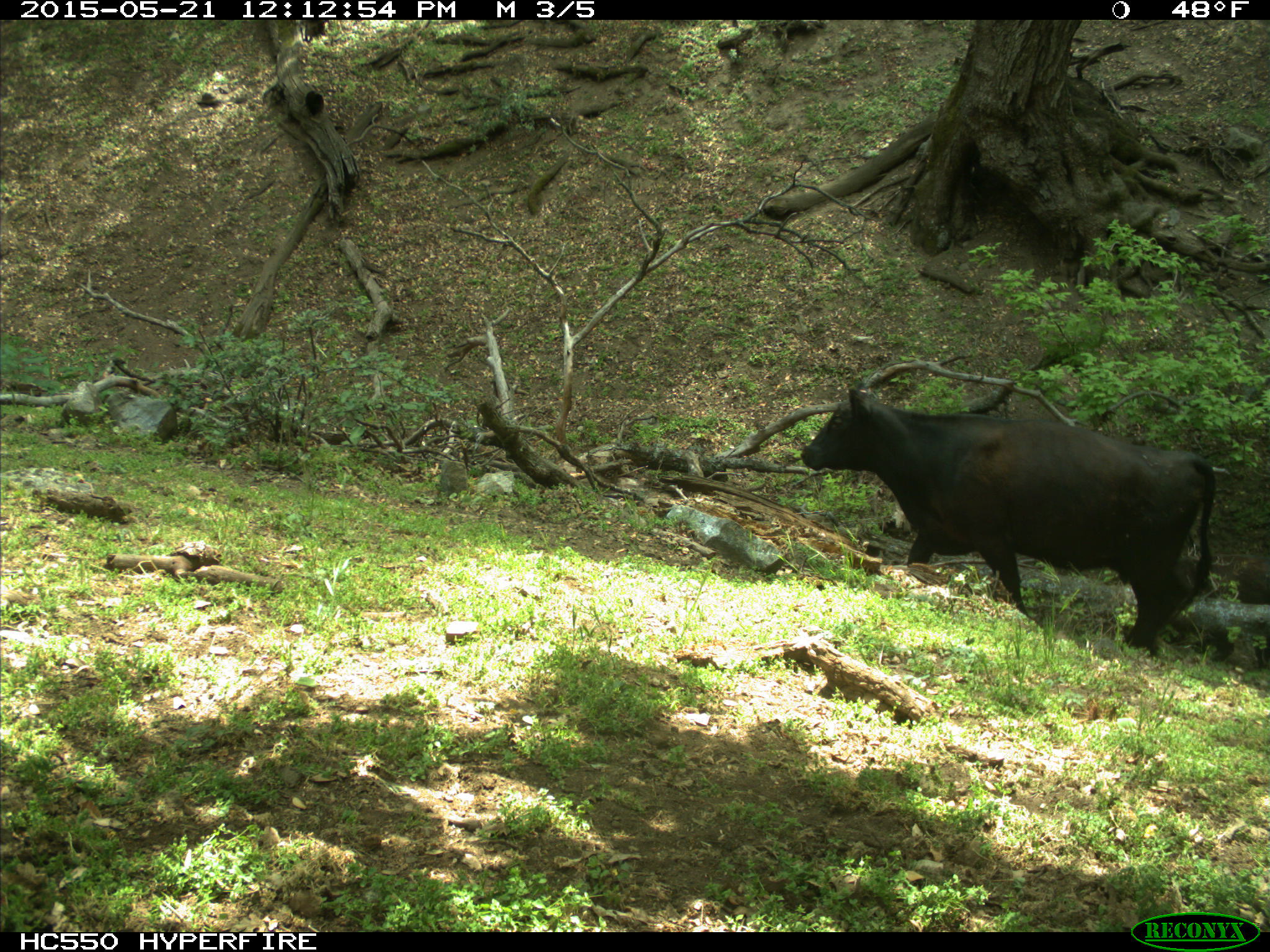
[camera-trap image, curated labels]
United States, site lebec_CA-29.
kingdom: Animalia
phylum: Chordata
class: Mammalia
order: Artiodactyla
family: Bovidae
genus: Bos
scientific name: Bos taurus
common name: domestic cow